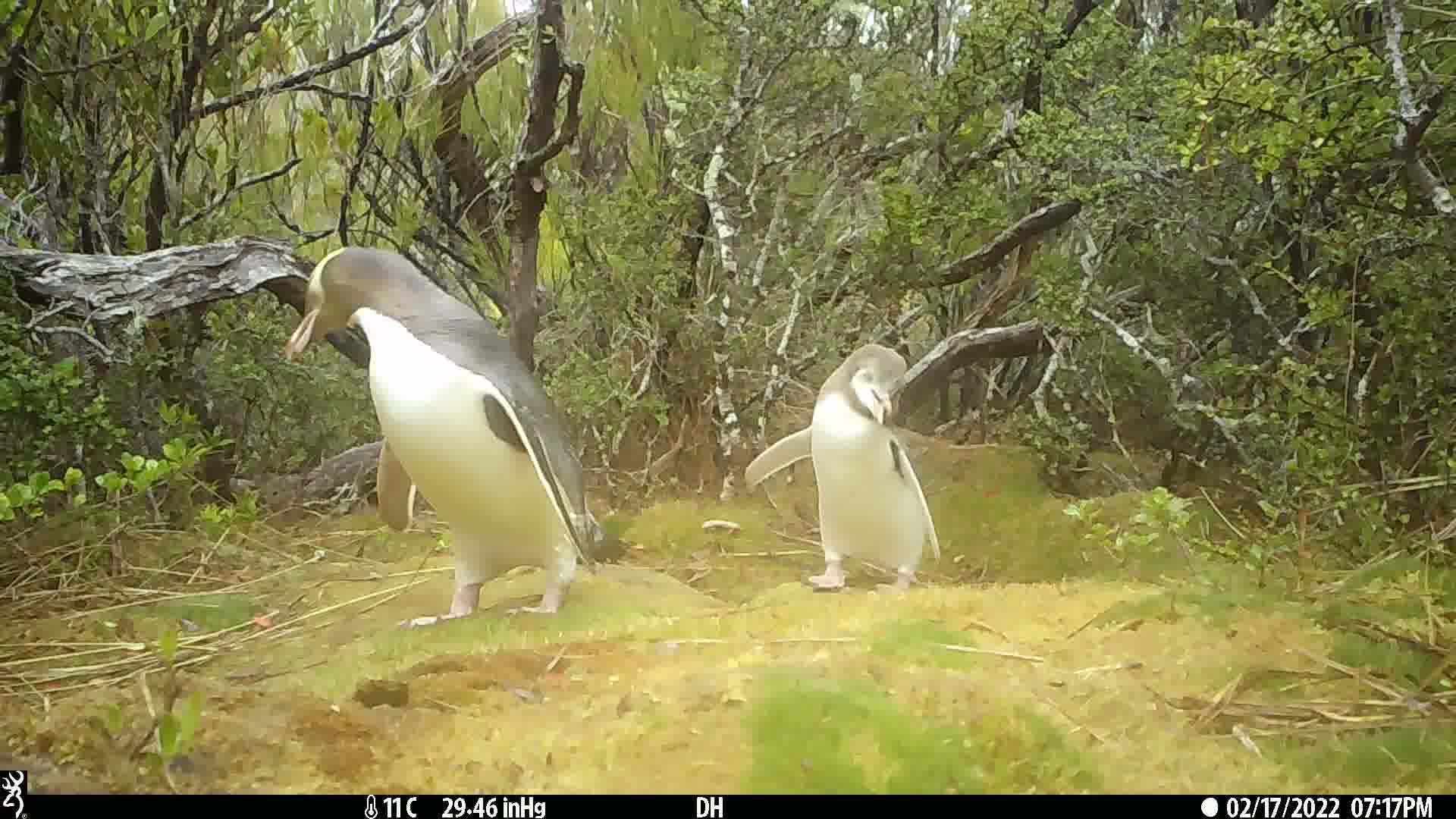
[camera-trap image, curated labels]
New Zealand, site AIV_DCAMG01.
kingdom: Animalia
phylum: Chordata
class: Aves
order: Sphenisciformes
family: Spheniscidae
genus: Megadyptes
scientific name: Megadyptes antipodes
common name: yellow-eyed penguin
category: yellow eyed penguin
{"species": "yellow eyed penguin (yellow-eyed penguin) (Megadyptes antipodes)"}